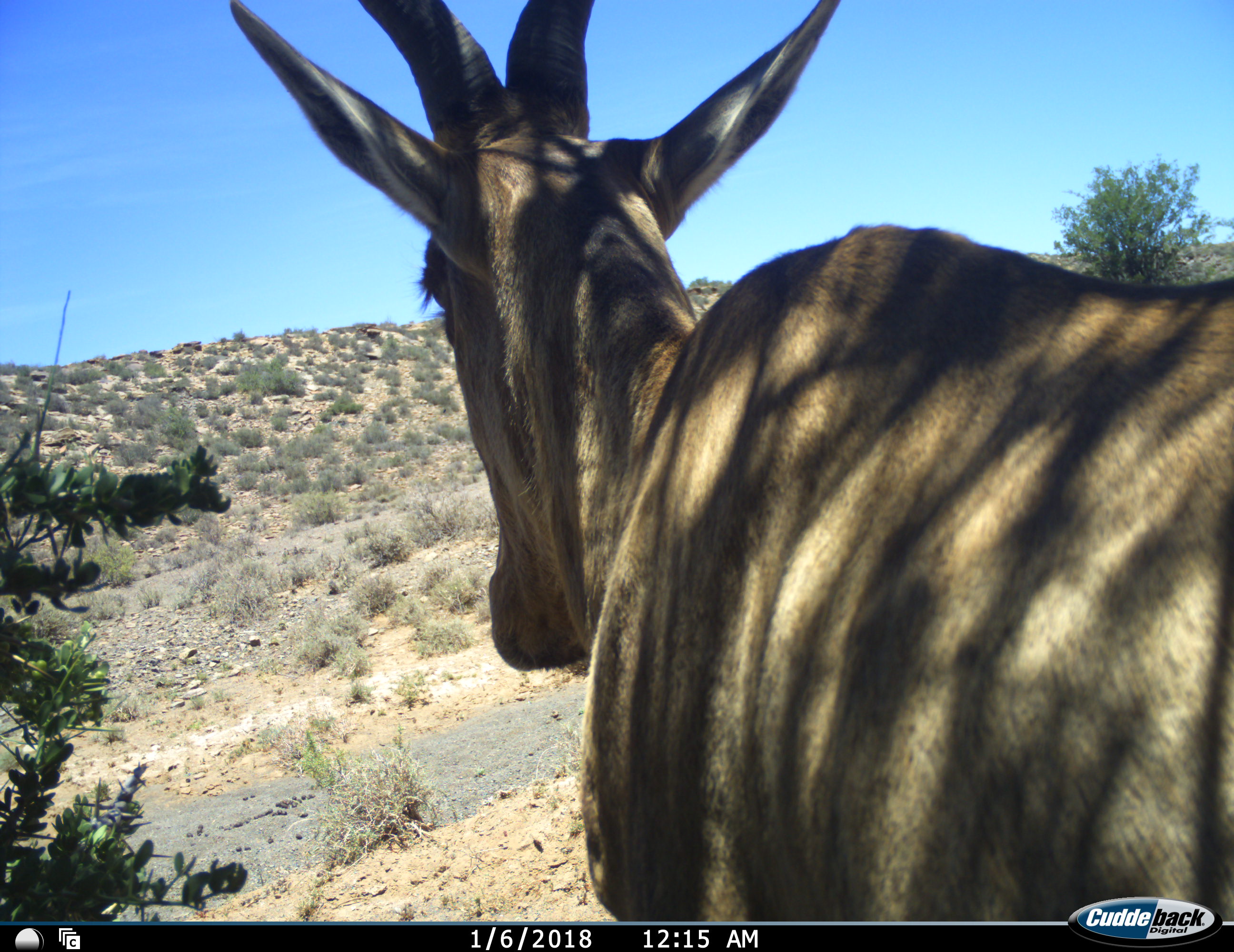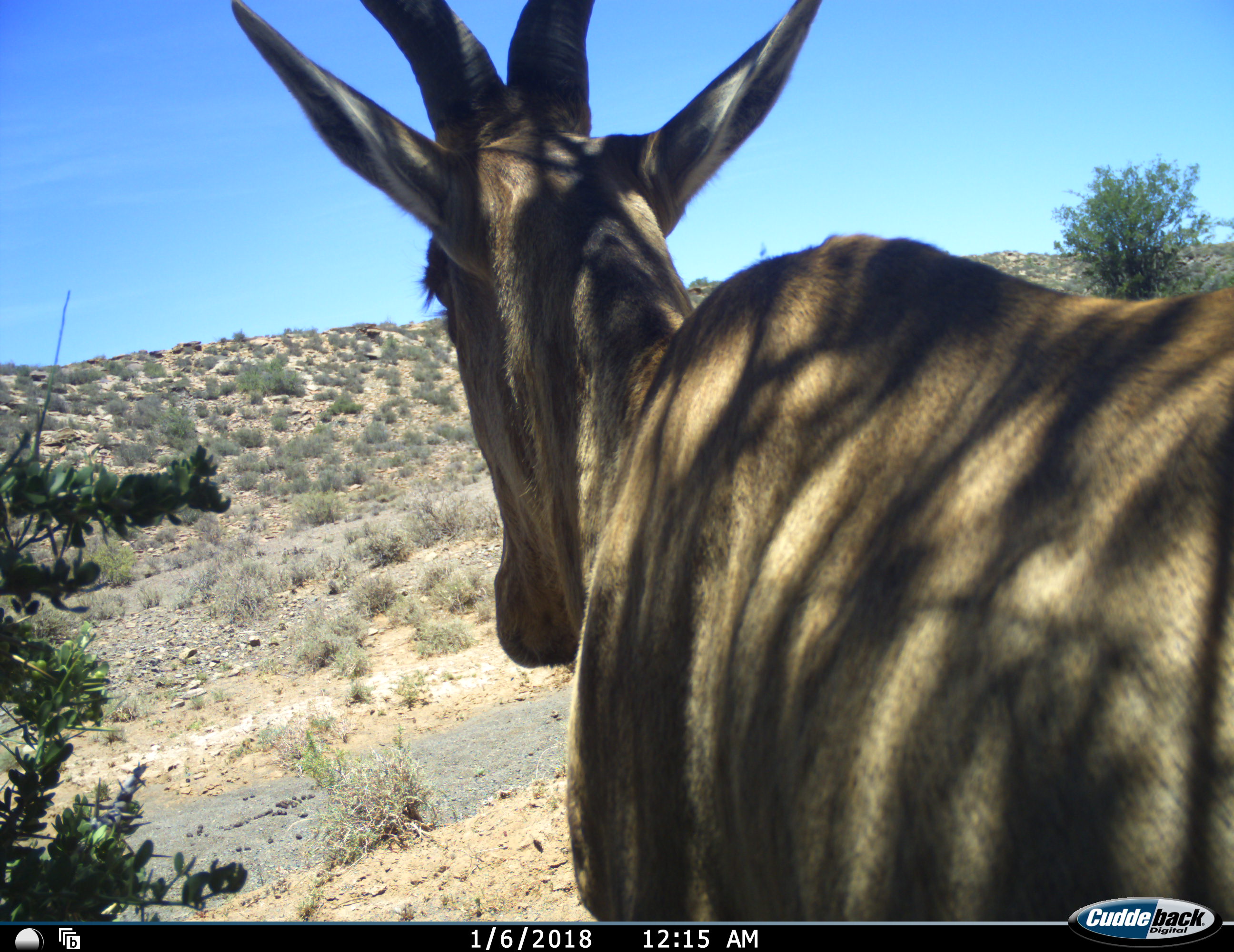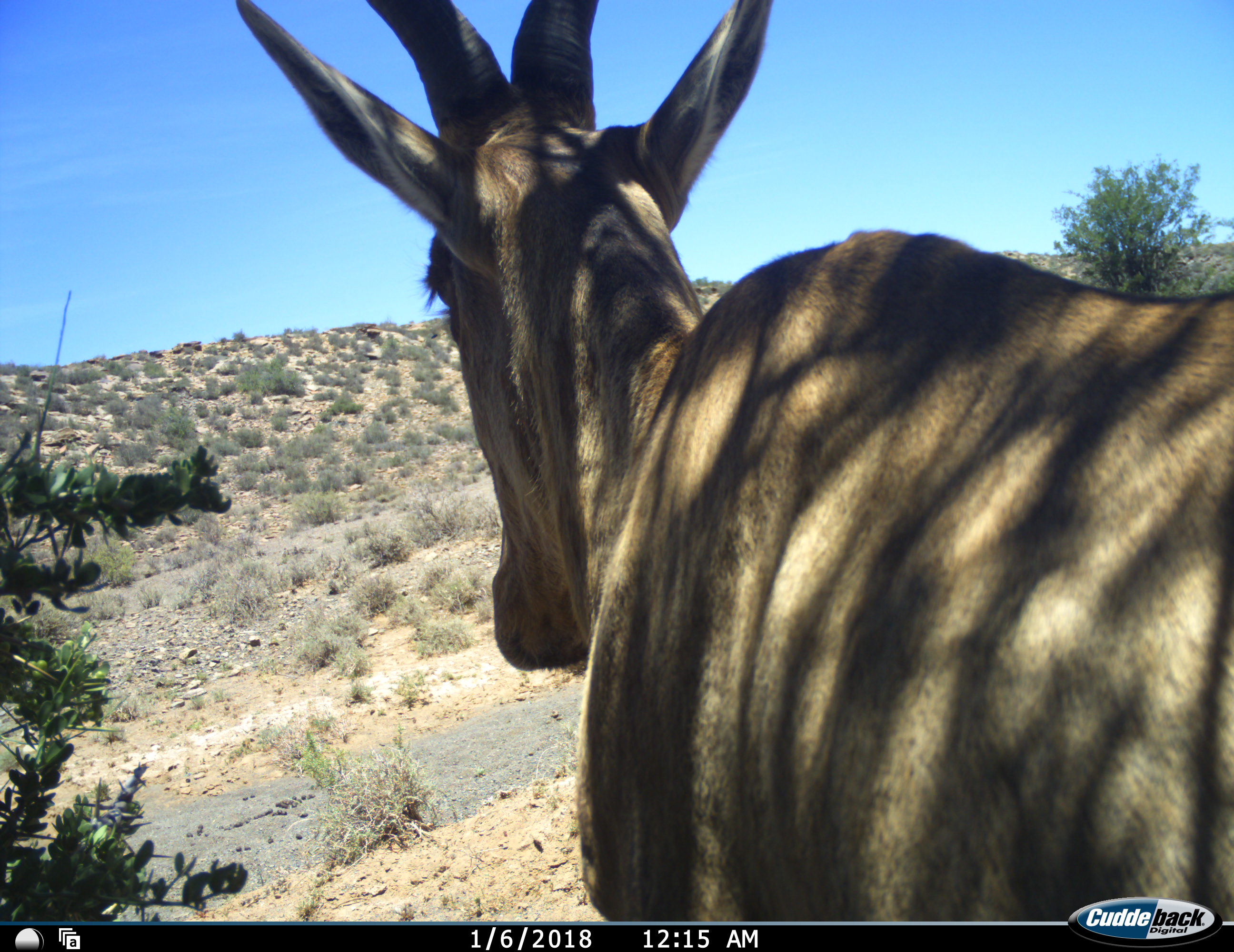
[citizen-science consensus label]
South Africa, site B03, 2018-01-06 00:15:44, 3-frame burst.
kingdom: Animalia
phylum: Chordata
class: Mammalia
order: Artiodactyla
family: Bovidae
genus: Alcelaphus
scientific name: Alcelaphus buselaphus caama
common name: red hartebeest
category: hartebeestred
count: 1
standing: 100%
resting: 0%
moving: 17%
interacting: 0%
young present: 0%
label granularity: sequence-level